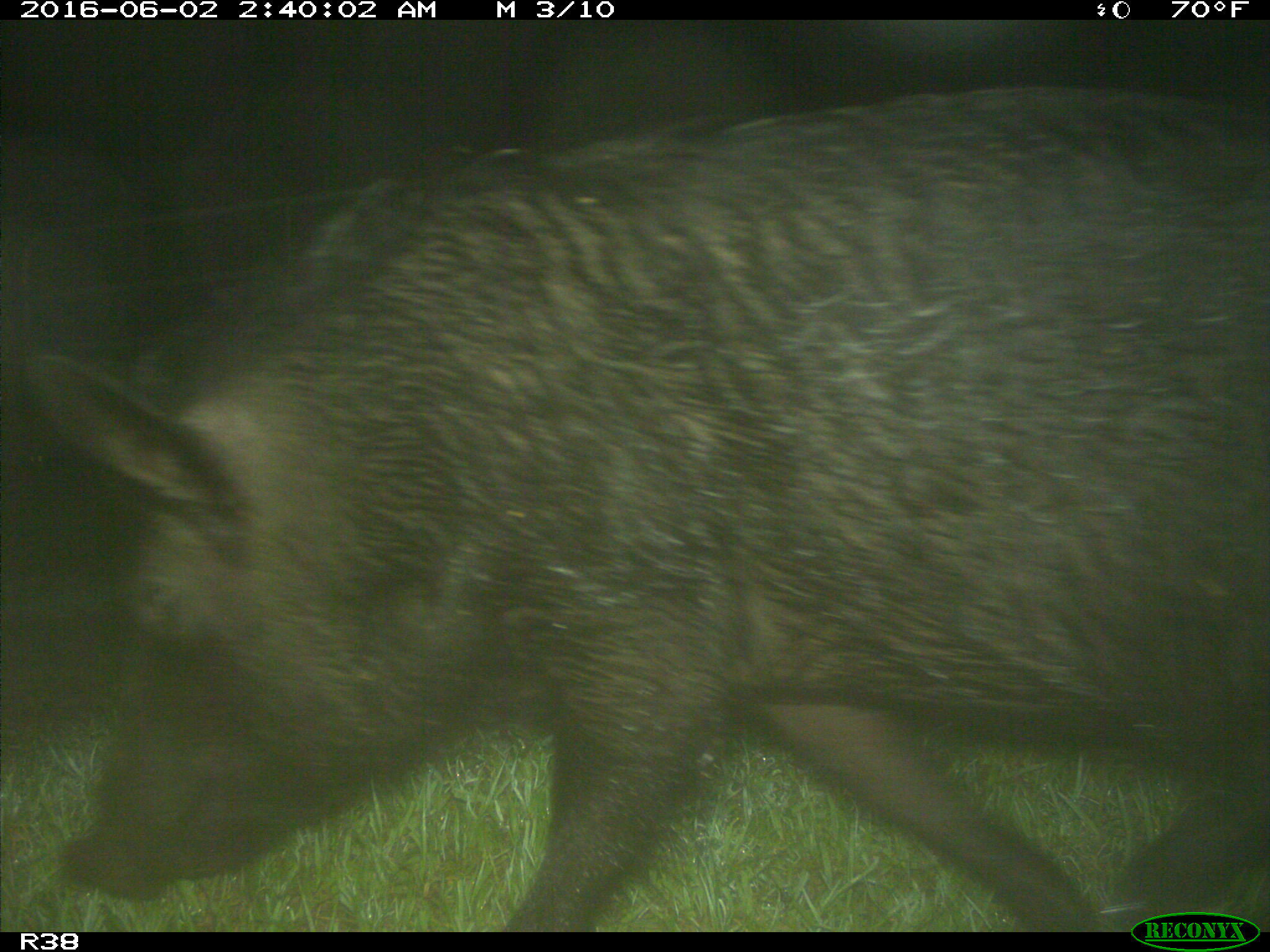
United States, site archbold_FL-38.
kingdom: Animalia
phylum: Chordata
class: Mammalia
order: Artiodactyla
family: Suidae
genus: Sus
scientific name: Sus scrofa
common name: wild boar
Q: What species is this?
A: Sus scrofa (wild boar).